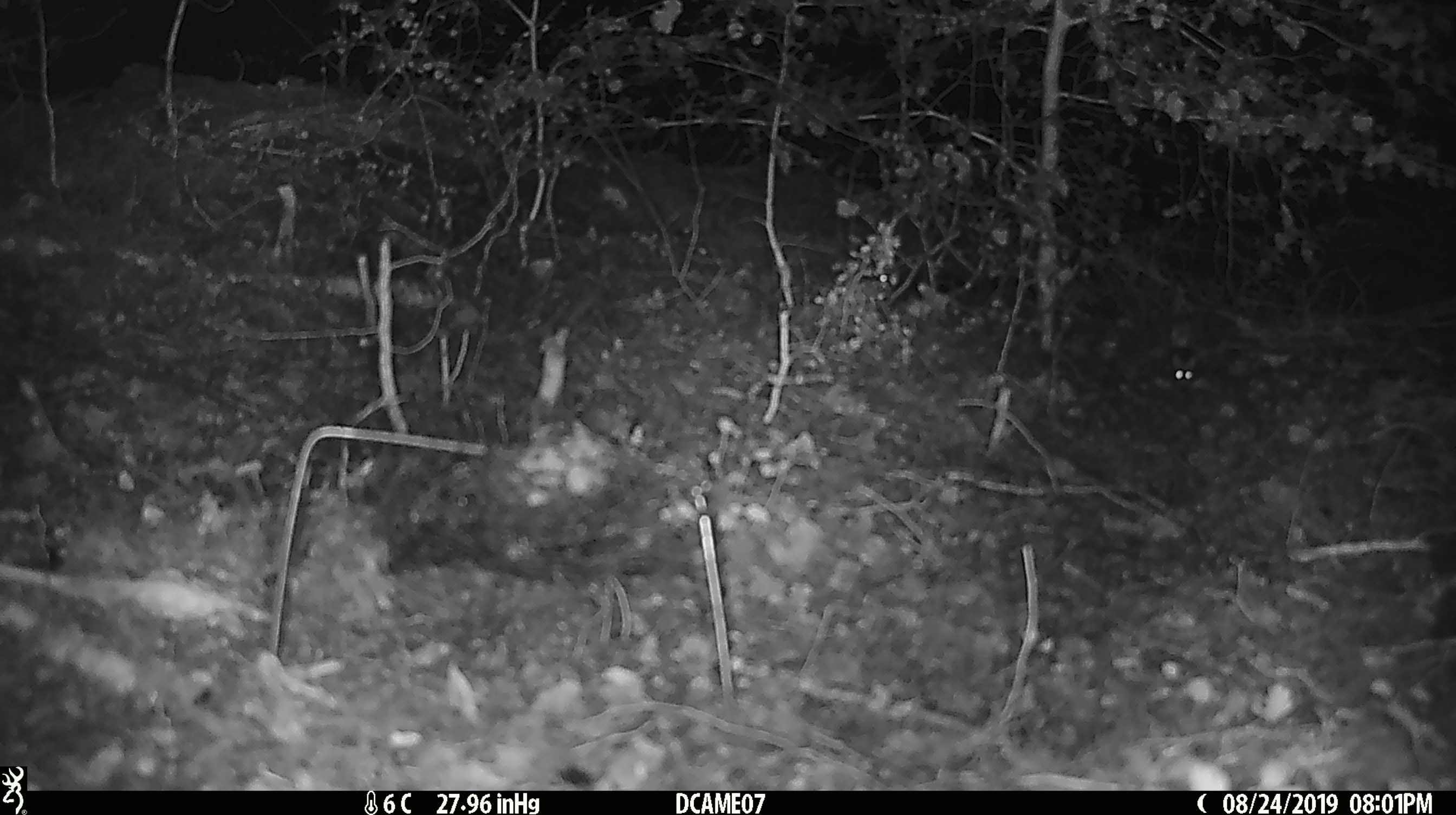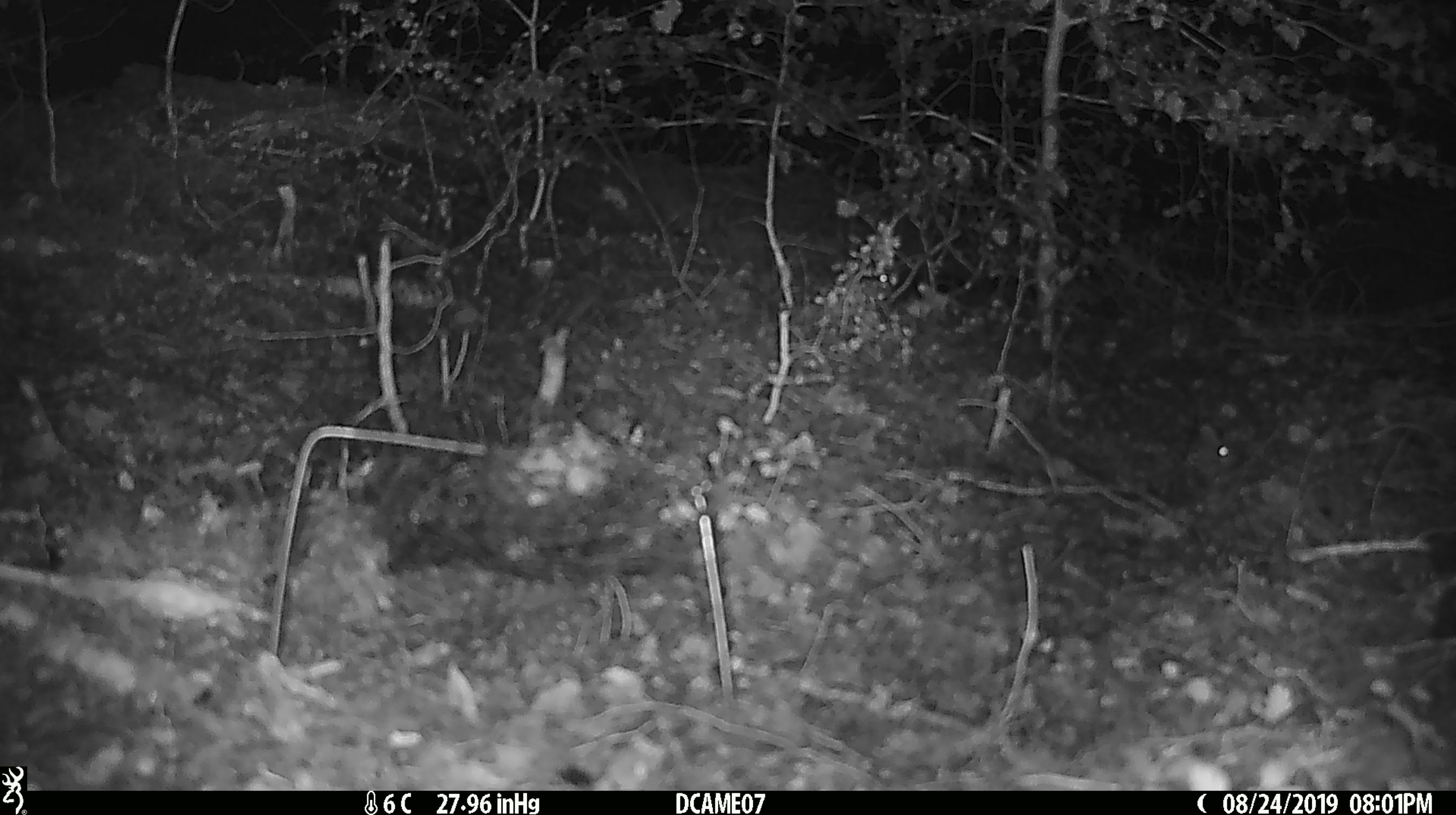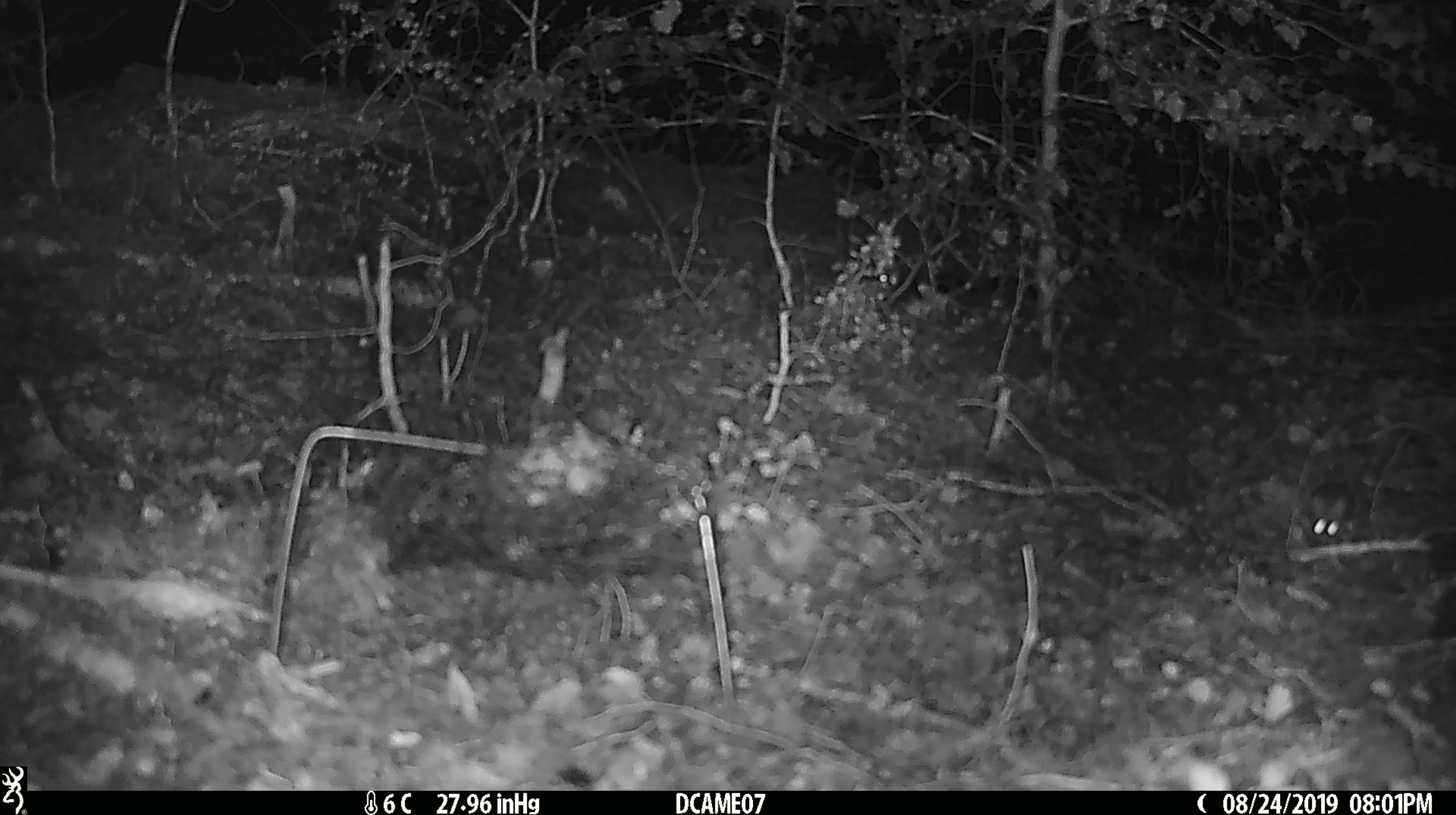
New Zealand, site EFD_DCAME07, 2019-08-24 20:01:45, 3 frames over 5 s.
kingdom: Animalia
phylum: Chordata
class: Mammalia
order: Rodentia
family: Muridae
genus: Mus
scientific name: Mus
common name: mouse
Mouse (Mus).